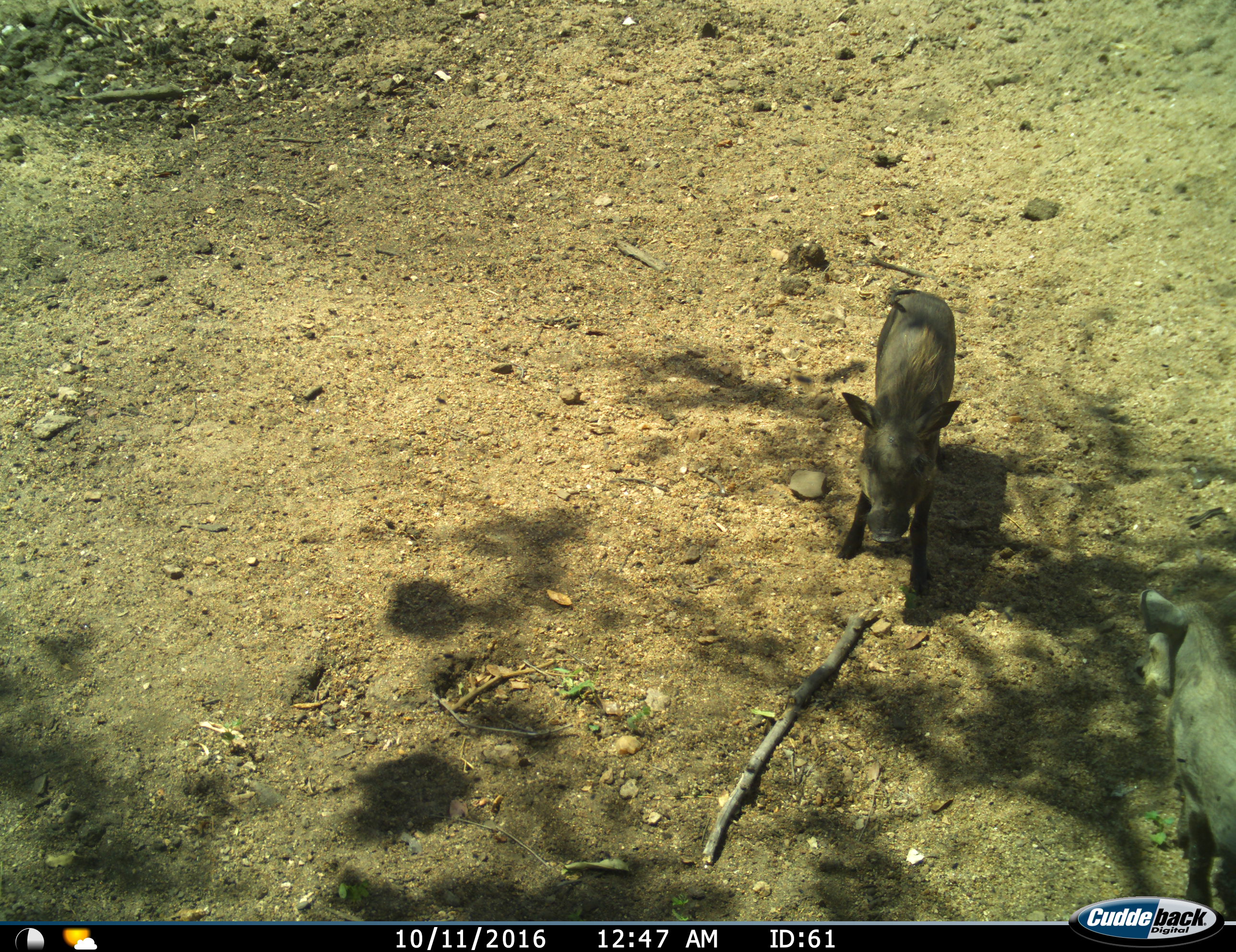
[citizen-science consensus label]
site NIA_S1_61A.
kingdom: Animalia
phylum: Chordata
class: Mammalia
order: Artiodactyla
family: Suidae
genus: Phacochoerus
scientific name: Phacochoerus africanus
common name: warthog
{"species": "warthog (Phacochoerus africanus)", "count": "2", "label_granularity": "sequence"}